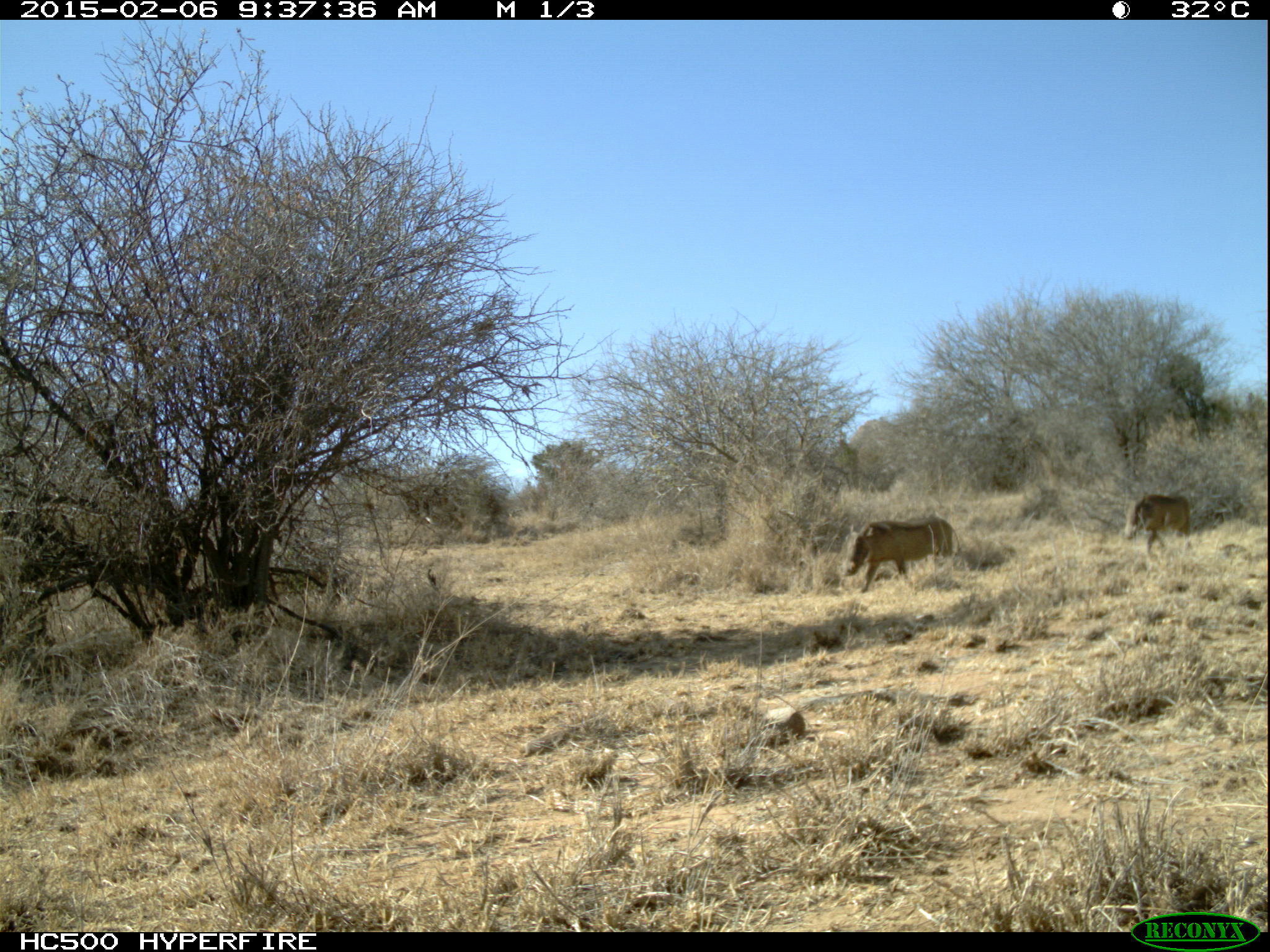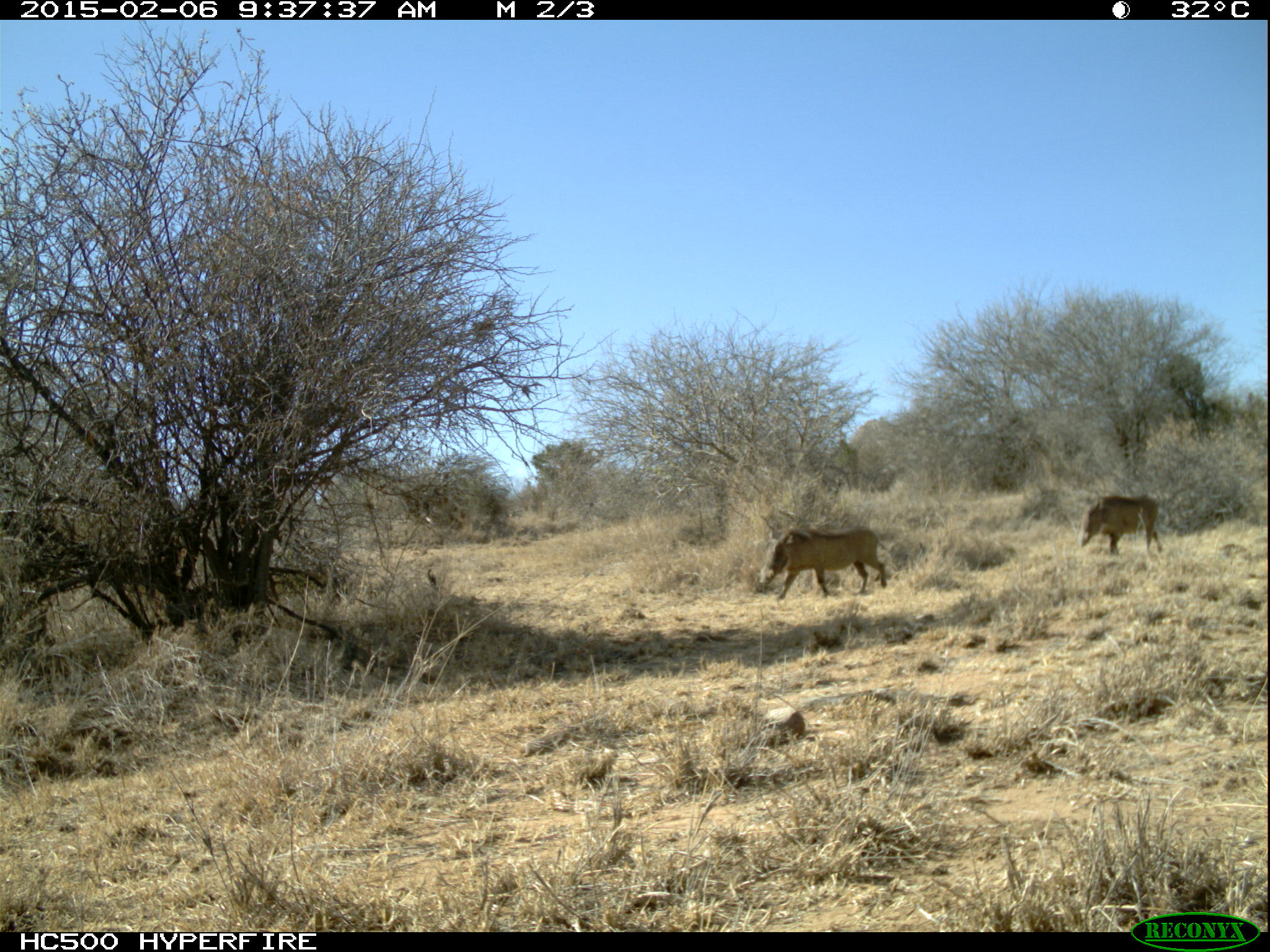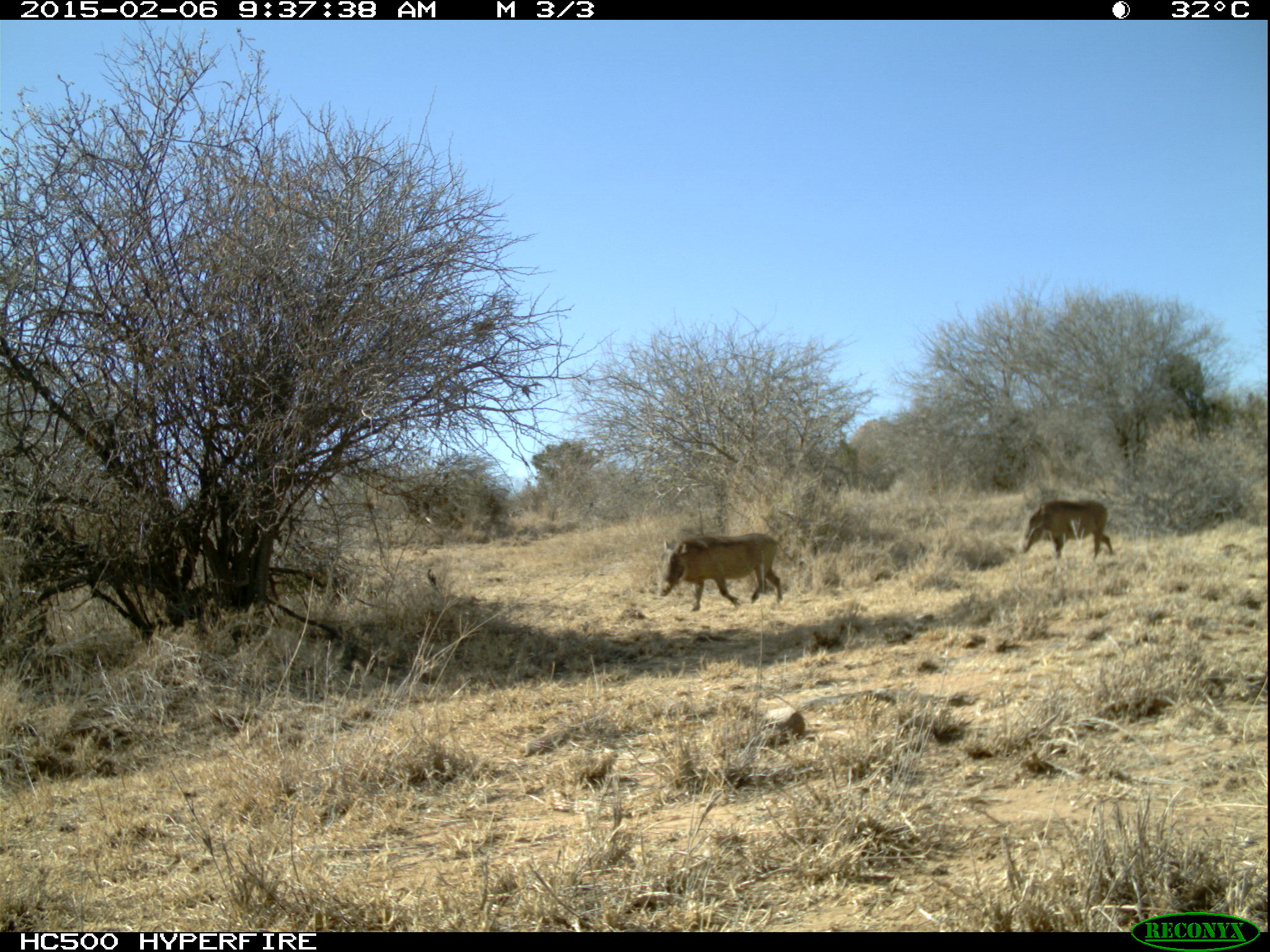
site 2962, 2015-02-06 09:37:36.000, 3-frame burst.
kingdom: Animalia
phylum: Chordata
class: Mammalia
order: Artiodactyla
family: Suidae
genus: Phacochoerus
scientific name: Phacochoerus africanus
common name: common warthog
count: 2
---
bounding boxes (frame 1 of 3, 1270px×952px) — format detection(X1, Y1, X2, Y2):
phacochoerus africanus: detection(839, 514, 963, 592); detection(1116, 492, 1195, 550)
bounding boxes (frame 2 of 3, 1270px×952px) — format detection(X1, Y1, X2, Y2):
phacochoerus africanus: detection(759, 527, 888, 601); detection(1079, 494, 1164, 555)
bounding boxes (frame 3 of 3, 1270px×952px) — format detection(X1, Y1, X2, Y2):
phacochoerus africanus: detection(656, 529, 784, 610); detection(1019, 495, 1116, 557)